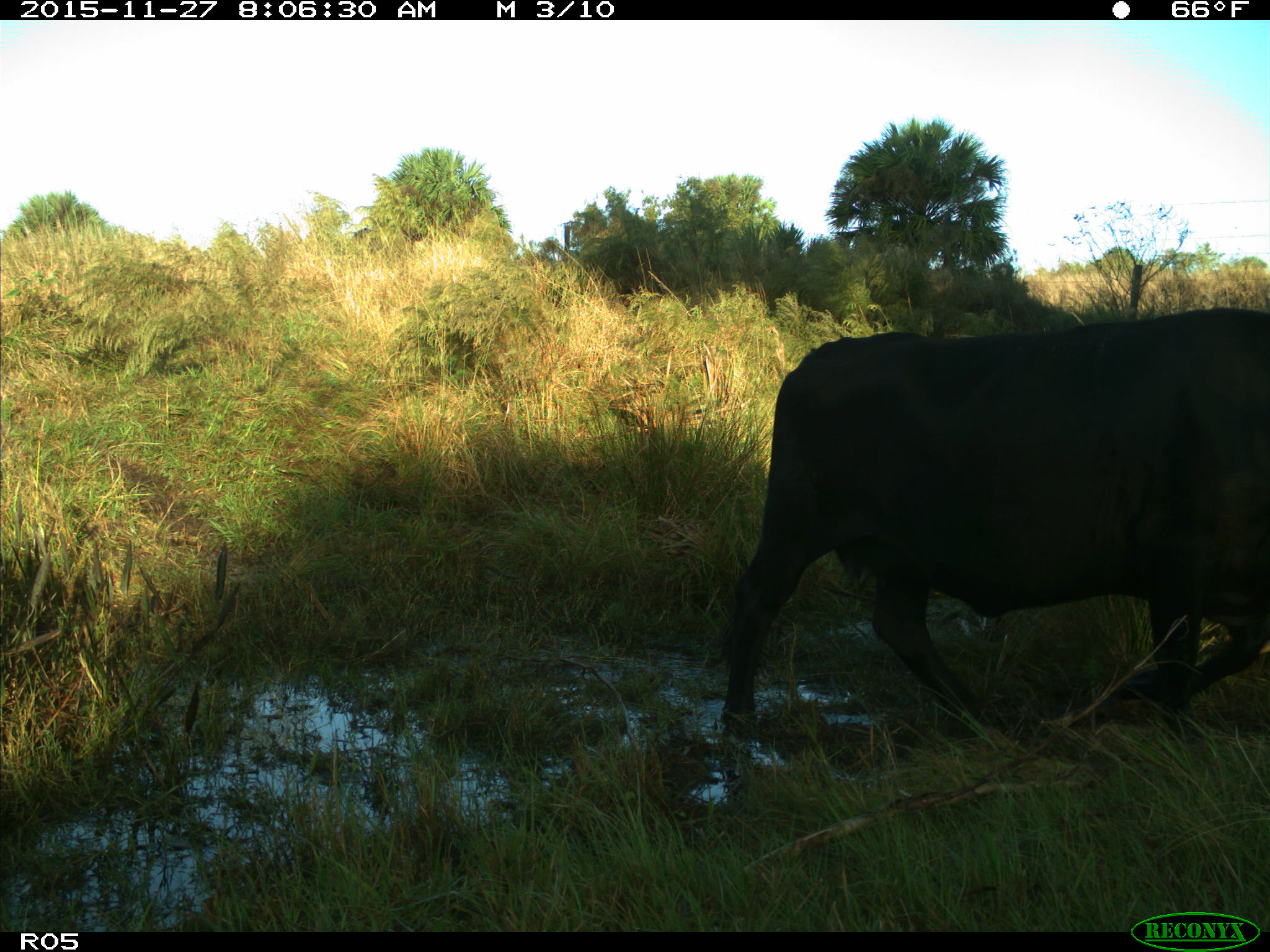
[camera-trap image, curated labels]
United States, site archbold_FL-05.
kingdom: Animalia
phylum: Chordata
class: Mammalia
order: Artiodactyla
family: Bovidae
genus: Bos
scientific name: Bos taurus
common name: domestic cow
Bos taurus (domestic cow).